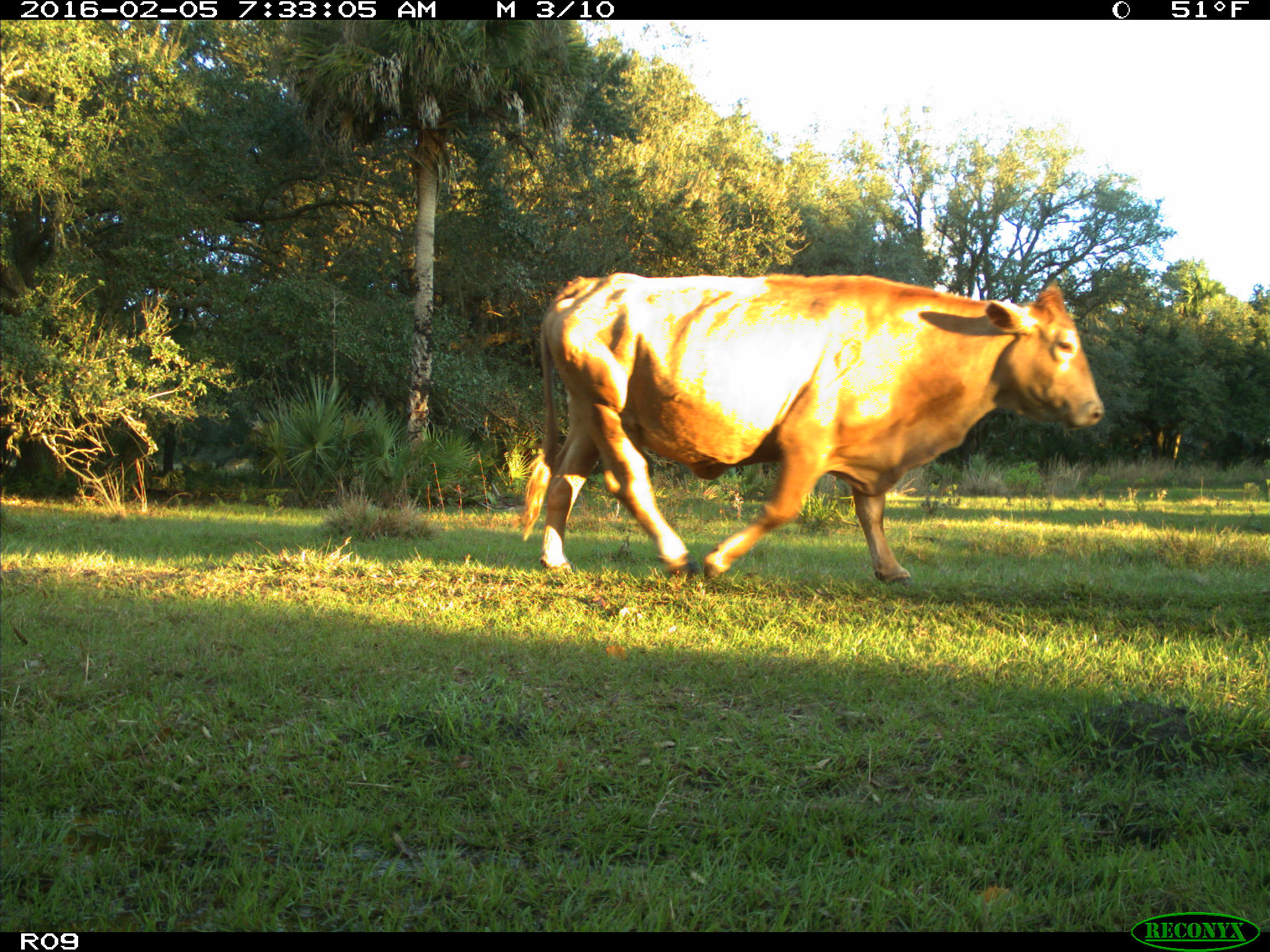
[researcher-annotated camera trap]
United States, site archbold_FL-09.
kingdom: Animalia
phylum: Chordata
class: Mammalia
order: Artiodactyla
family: Bovidae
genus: Bos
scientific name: Bos taurus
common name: domestic cow